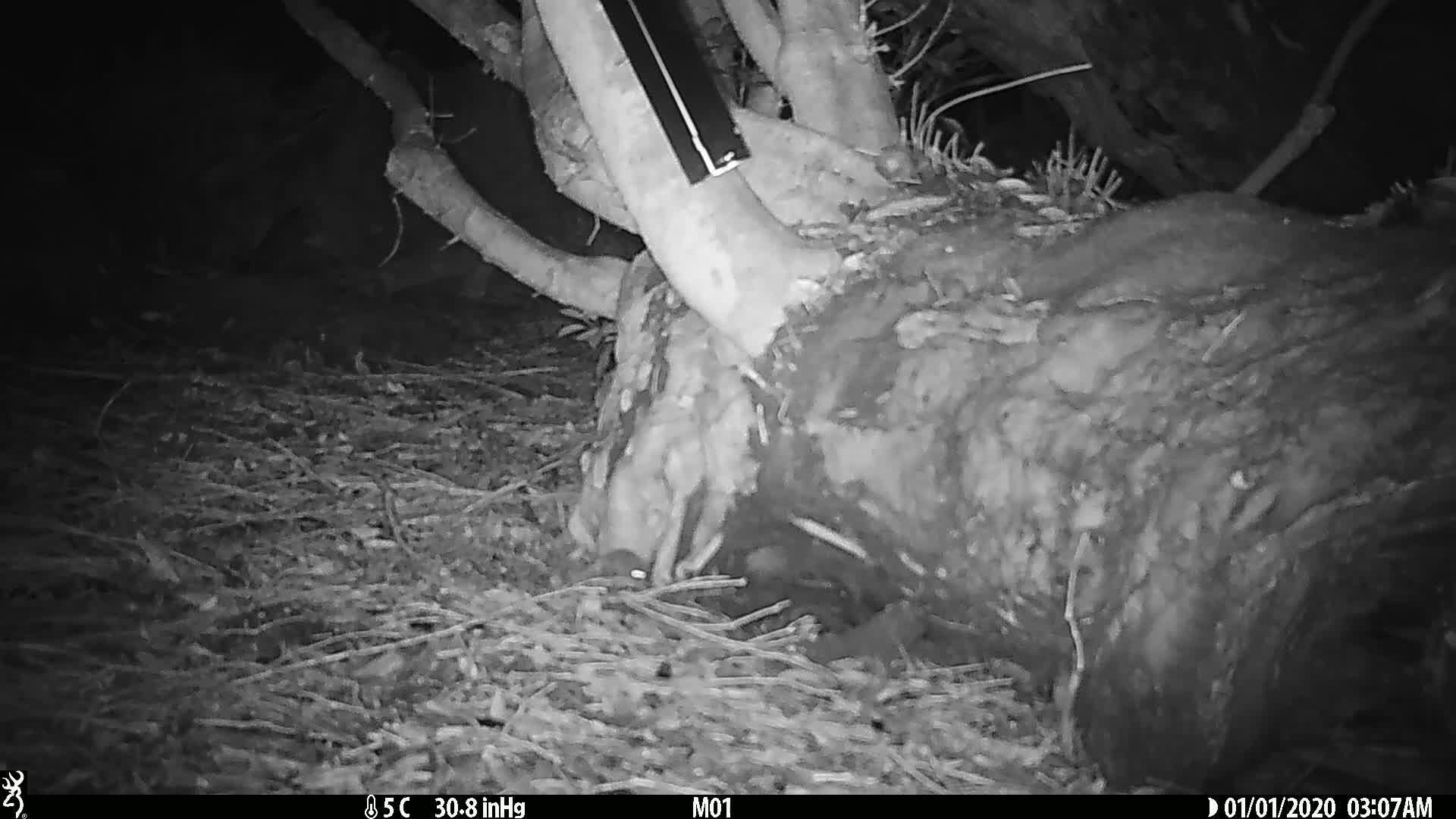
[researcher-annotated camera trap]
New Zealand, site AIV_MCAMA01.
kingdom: Animalia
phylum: Chordata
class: Mammalia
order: Rodentia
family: Muridae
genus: Mus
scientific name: Mus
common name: mouse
Mouse (Mus).